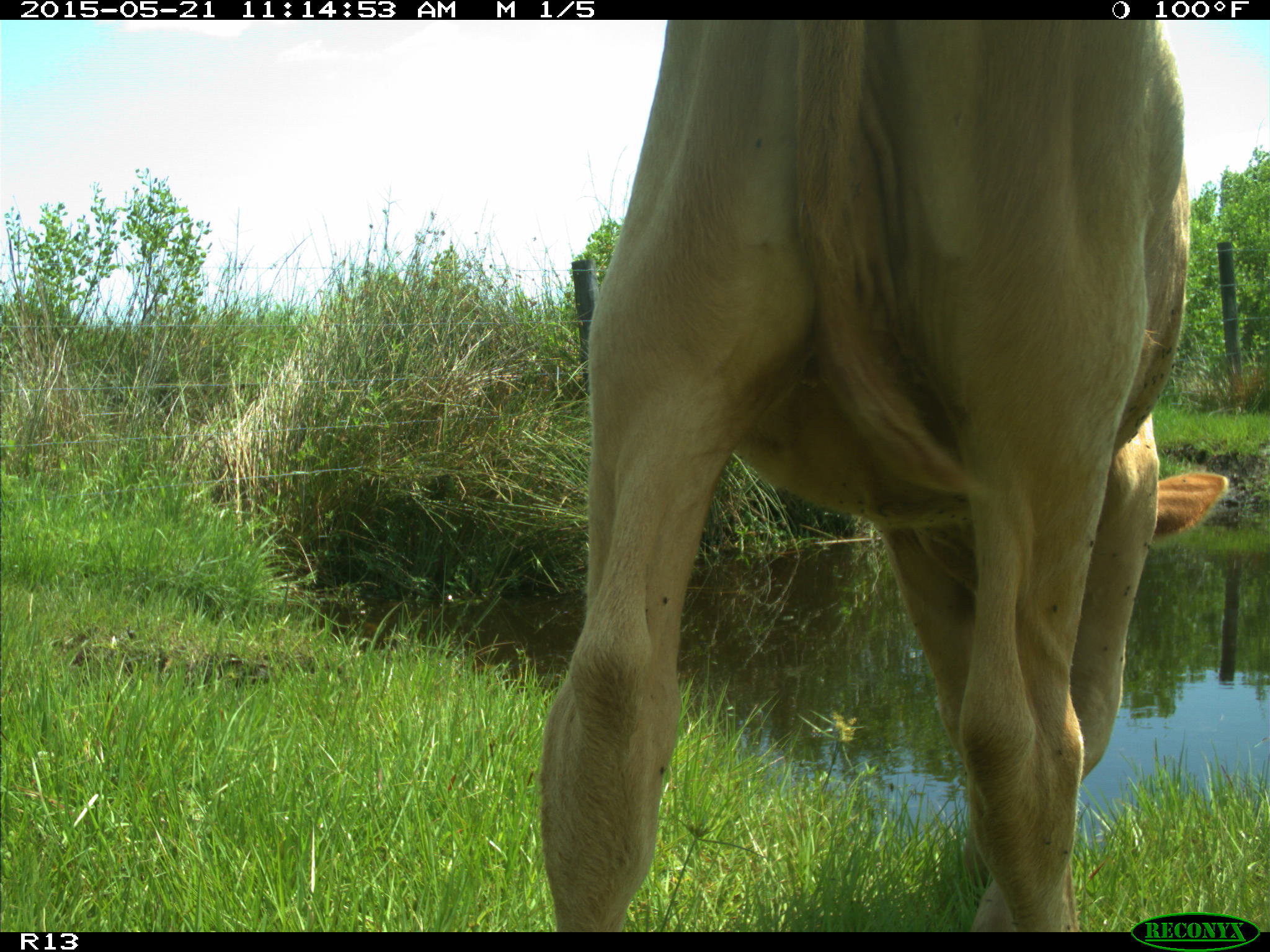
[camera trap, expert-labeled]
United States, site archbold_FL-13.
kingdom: Animalia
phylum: Chordata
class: Mammalia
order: Artiodactyla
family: Bovidae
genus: Bos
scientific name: Bos taurus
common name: domestic cow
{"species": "Bos taurus (domestic cow)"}